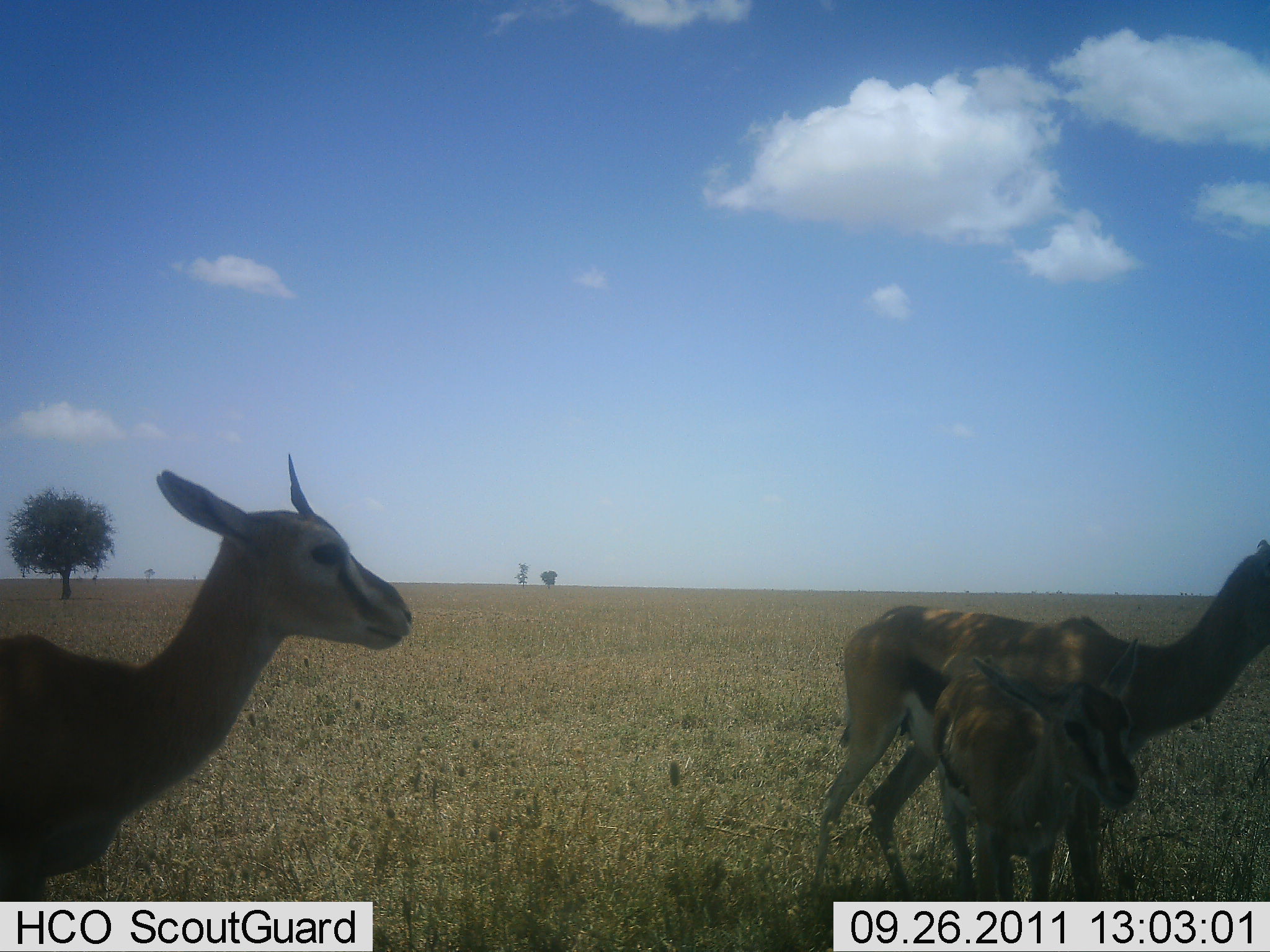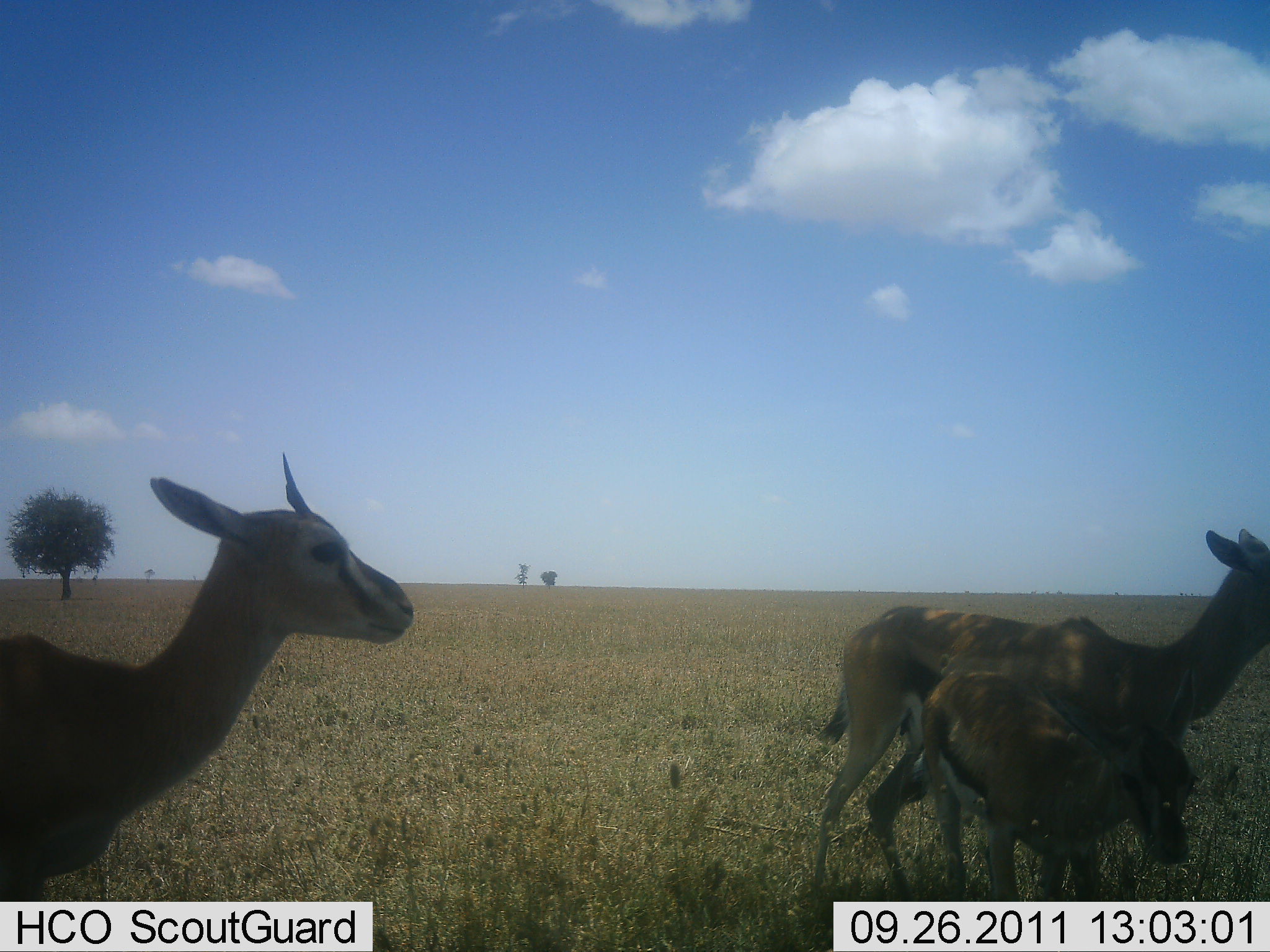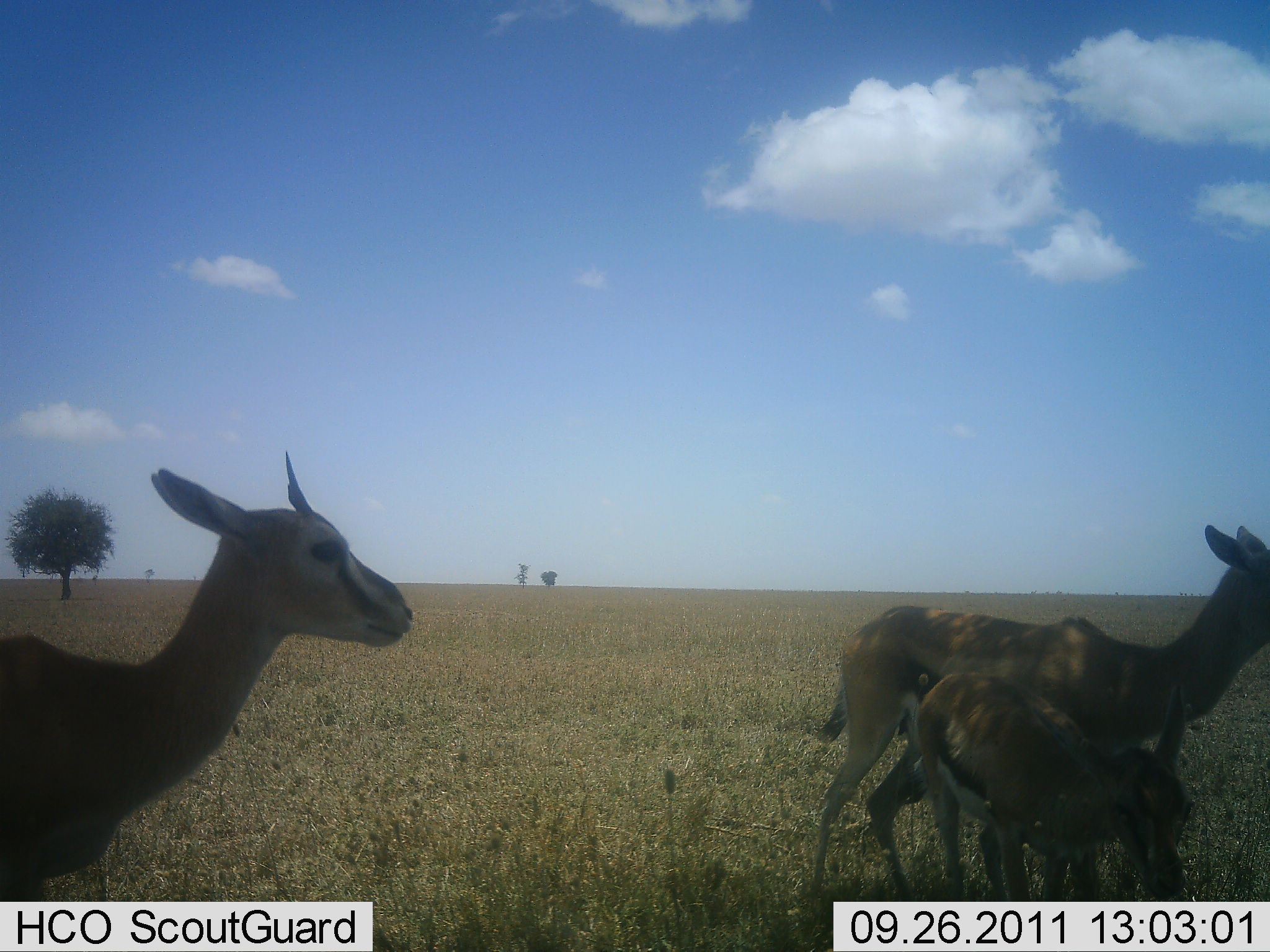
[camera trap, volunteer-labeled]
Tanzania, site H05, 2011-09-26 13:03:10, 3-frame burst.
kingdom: Animalia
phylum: Chordata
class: Mammalia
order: Artiodactyla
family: Bovidae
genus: Eudorcas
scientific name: Eudorcas thomsonii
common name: thomson's gazelle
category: gazellethomsons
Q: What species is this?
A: Gazellethomsons (thomson's gazelle) (Eudorcas thomsonii).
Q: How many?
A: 3.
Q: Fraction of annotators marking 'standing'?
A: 82%.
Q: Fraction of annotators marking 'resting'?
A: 18%.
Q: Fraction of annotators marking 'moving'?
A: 9%.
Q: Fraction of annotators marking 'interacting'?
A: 18%.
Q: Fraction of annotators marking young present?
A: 64%.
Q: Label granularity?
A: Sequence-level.